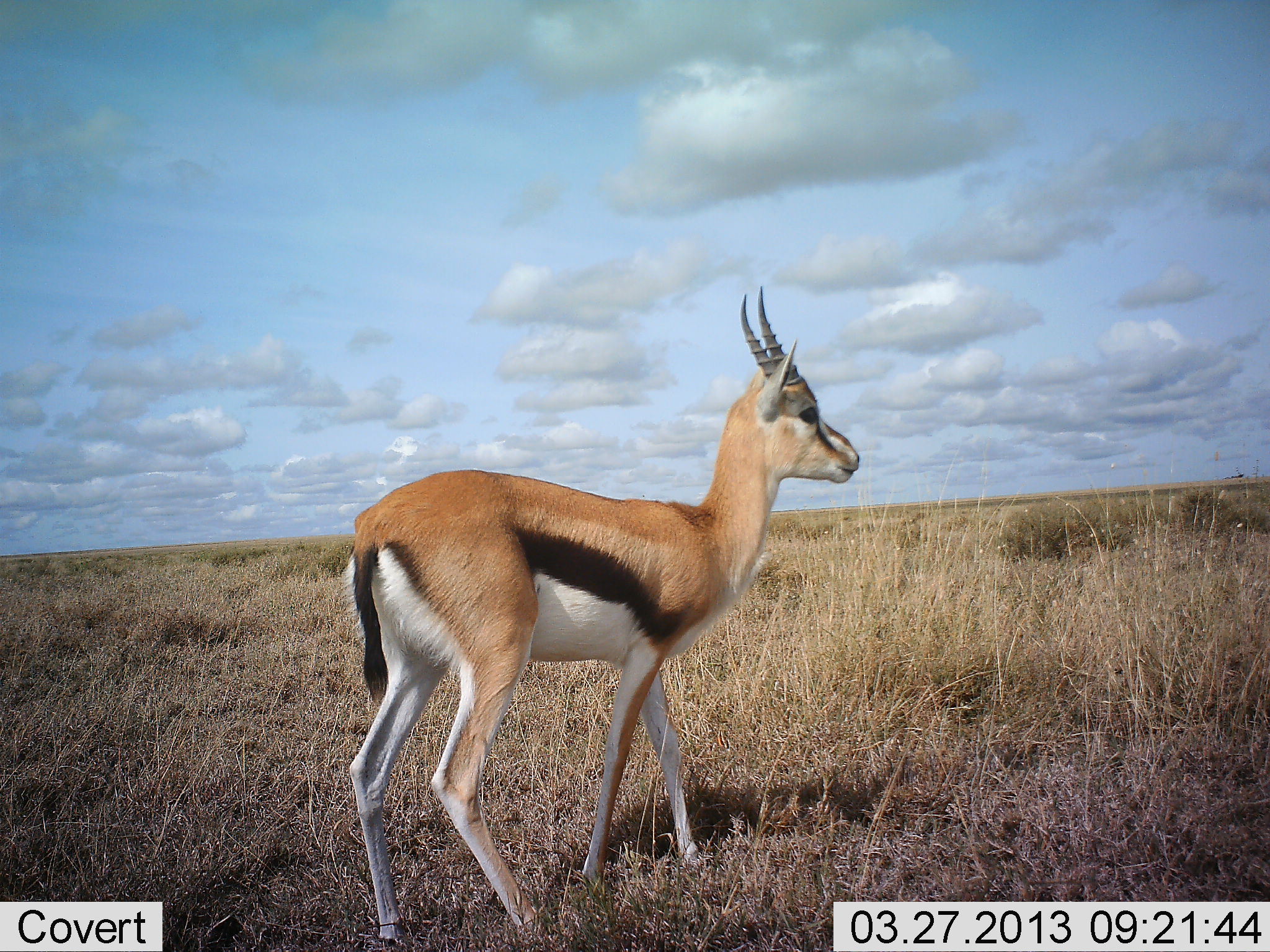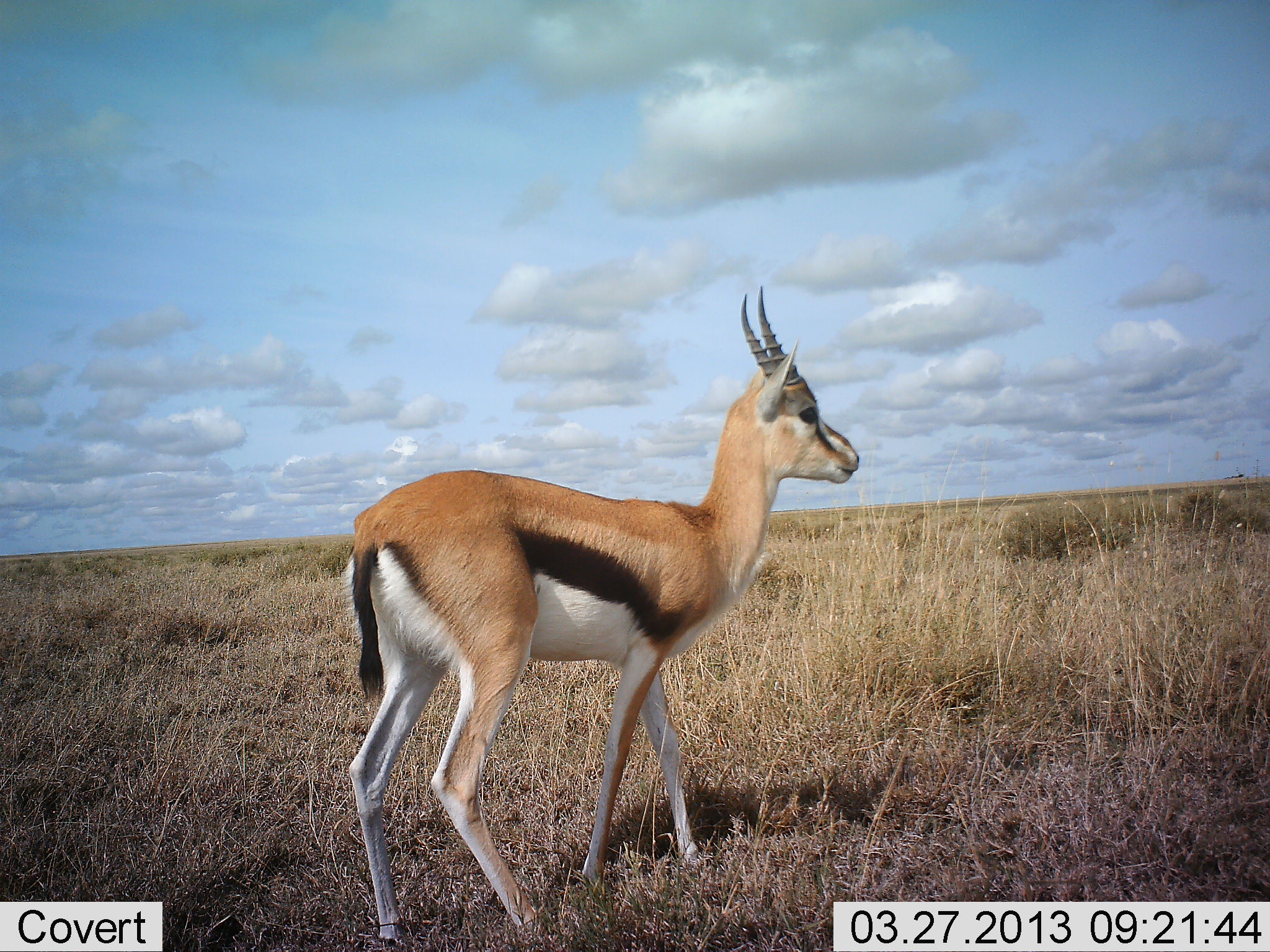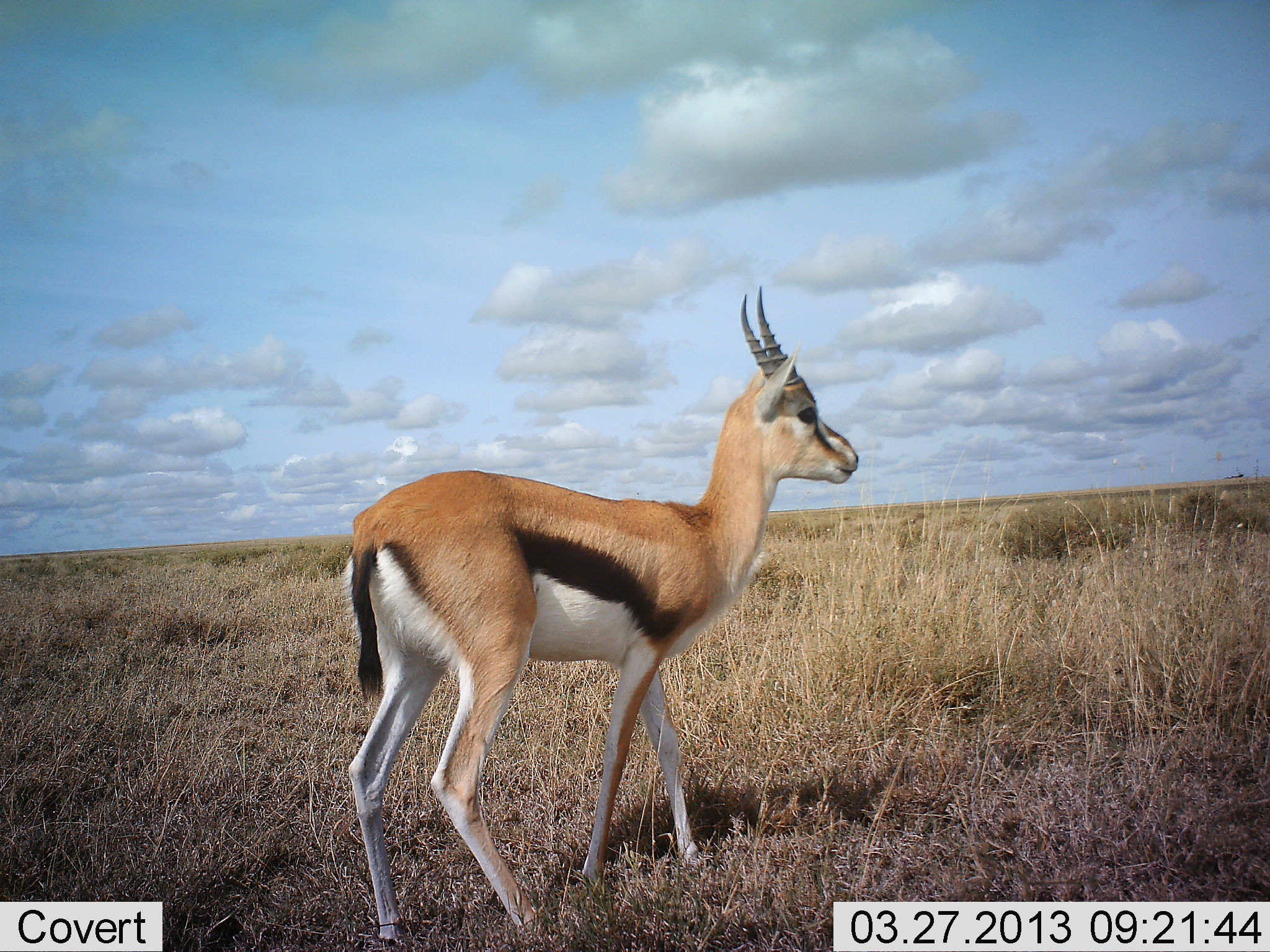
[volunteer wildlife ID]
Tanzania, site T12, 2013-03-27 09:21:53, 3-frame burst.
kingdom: Animalia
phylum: Chordata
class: Mammalia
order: Artiodactyla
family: Bovidae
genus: Eudorcas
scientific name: Eudorcas thomsonii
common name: thomson's gazelle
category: gazellethomsons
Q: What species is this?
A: Gazellethomsons (thomson's gazelle) (Eudorcas thomsonii).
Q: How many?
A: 1.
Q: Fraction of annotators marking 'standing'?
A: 94%.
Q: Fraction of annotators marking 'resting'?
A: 0%.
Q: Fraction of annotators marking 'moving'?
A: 6%.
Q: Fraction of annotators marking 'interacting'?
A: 0%.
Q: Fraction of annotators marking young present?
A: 0%.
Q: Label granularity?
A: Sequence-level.